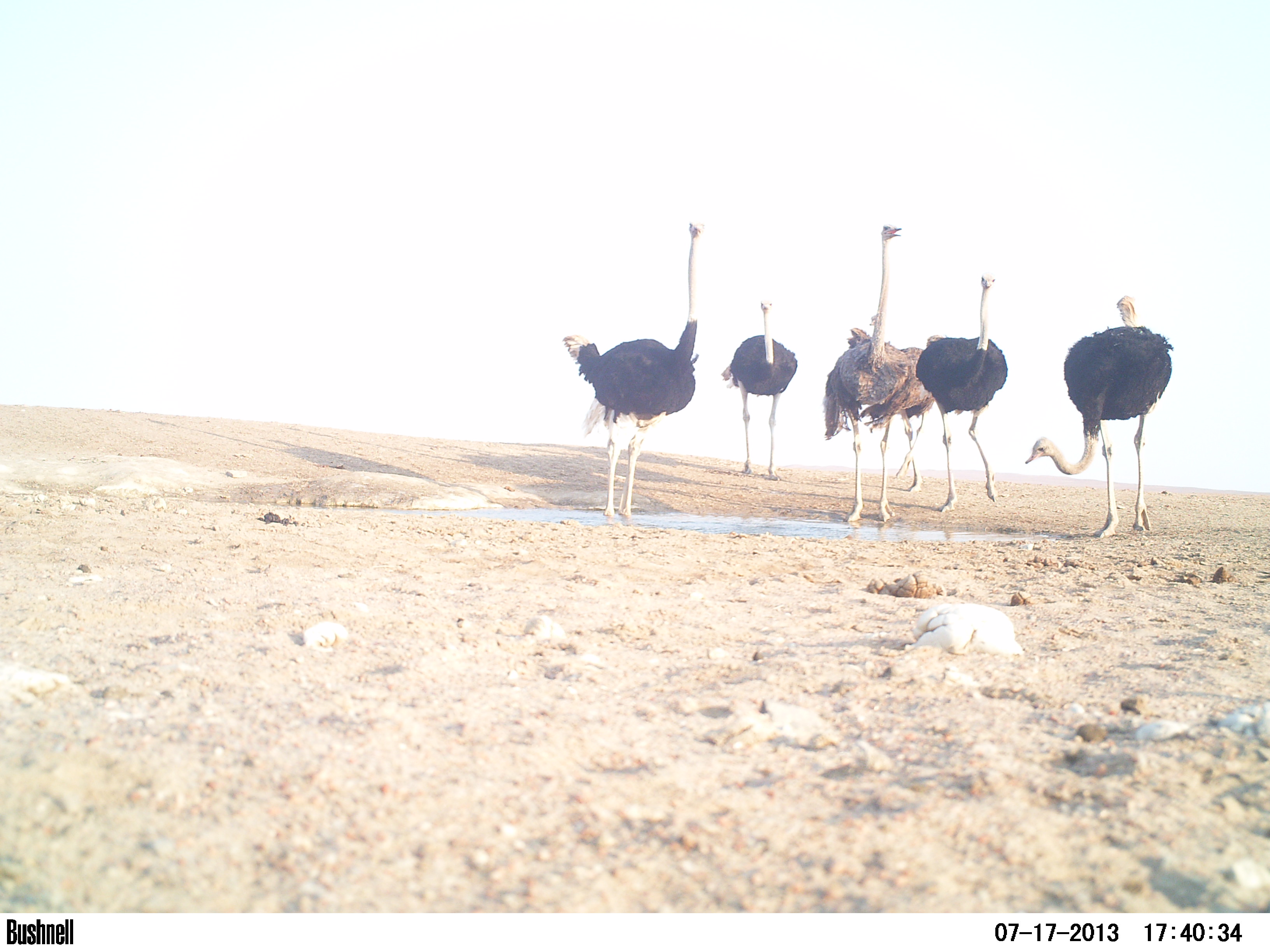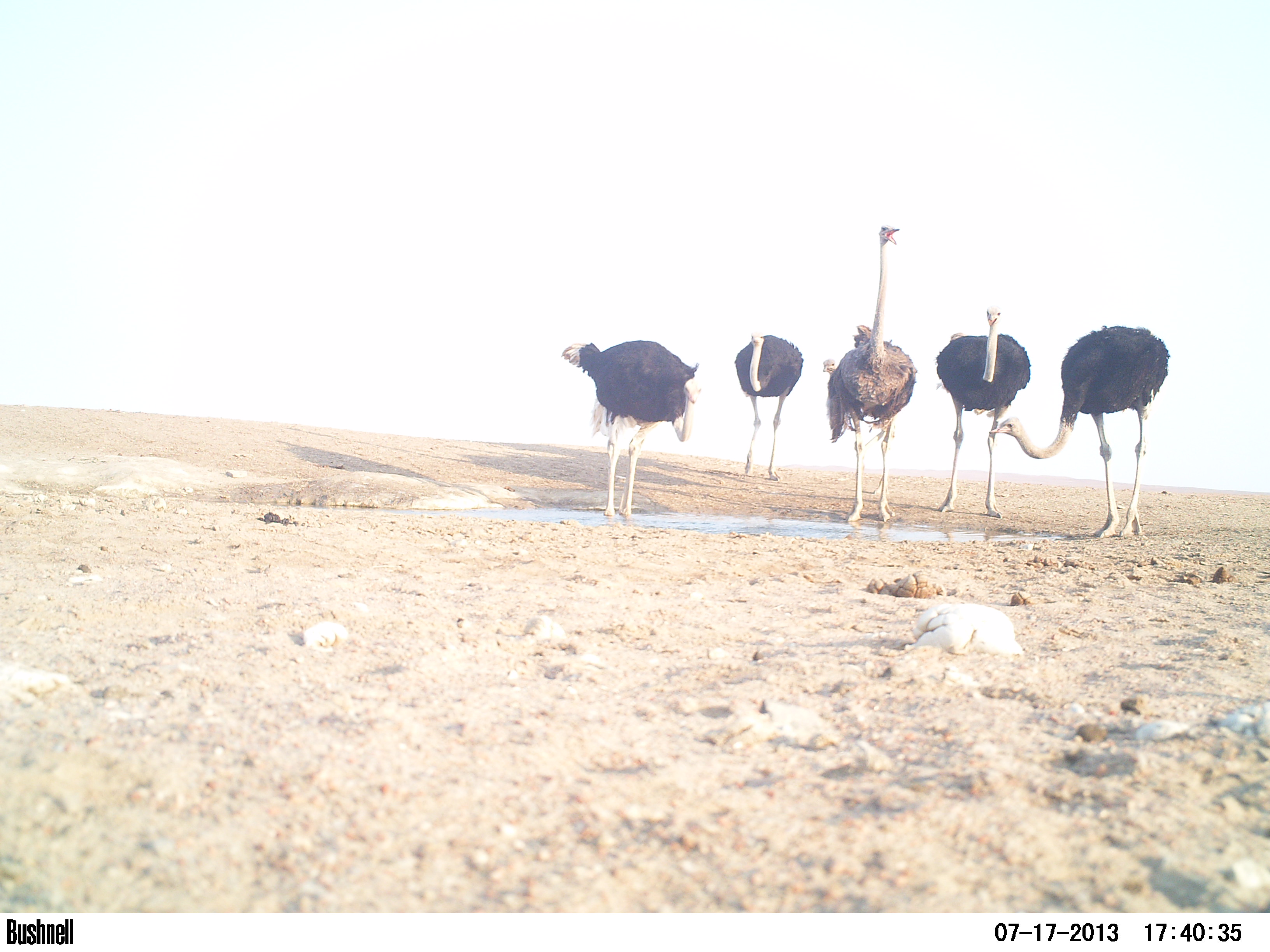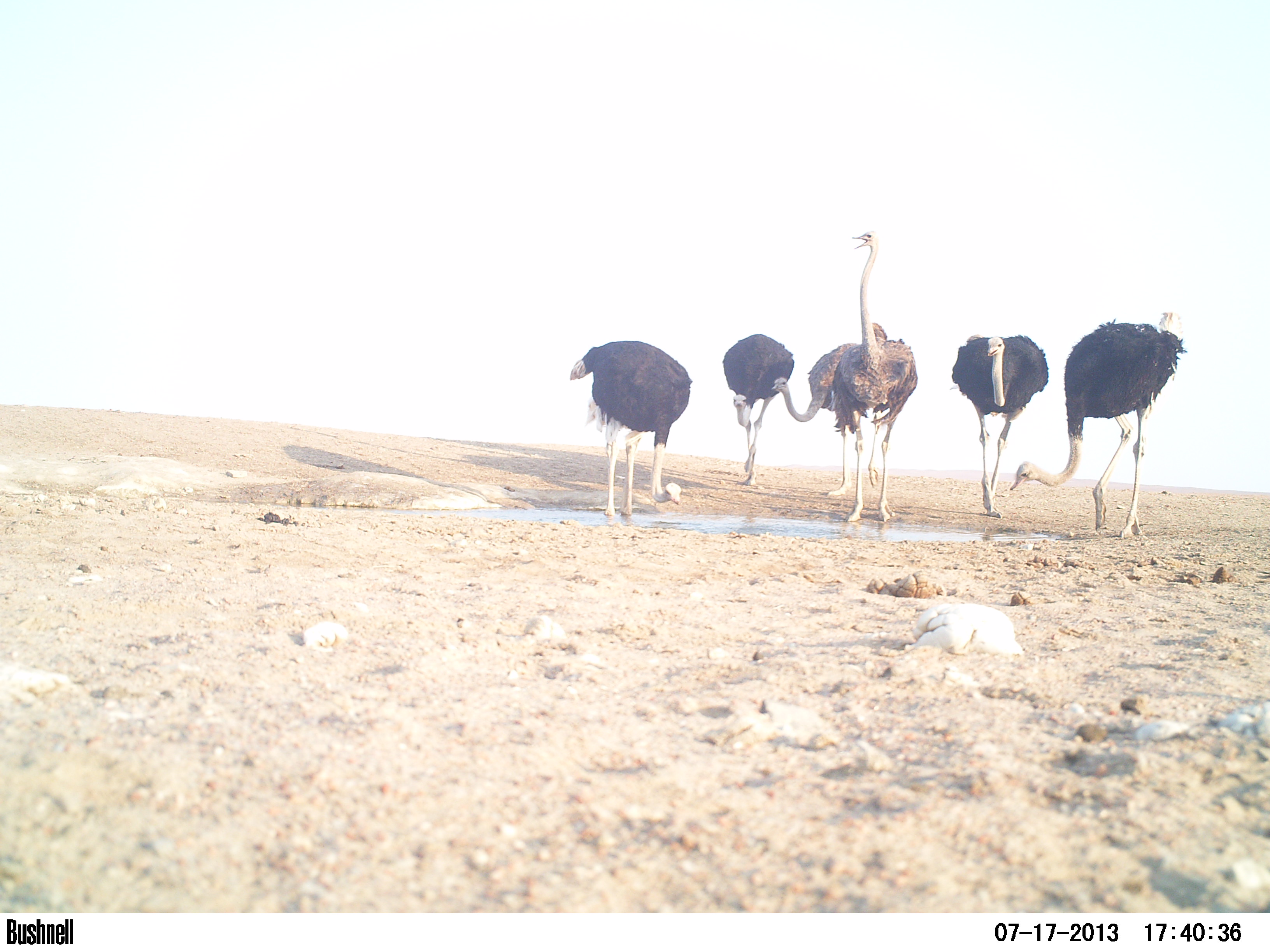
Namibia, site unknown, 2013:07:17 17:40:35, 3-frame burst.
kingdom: Animalia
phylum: Chordata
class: Aves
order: Struthioniformes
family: Struthionidae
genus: Struthio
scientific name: Struthio camelus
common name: common ostrich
Struthio camelus (common ostrich).